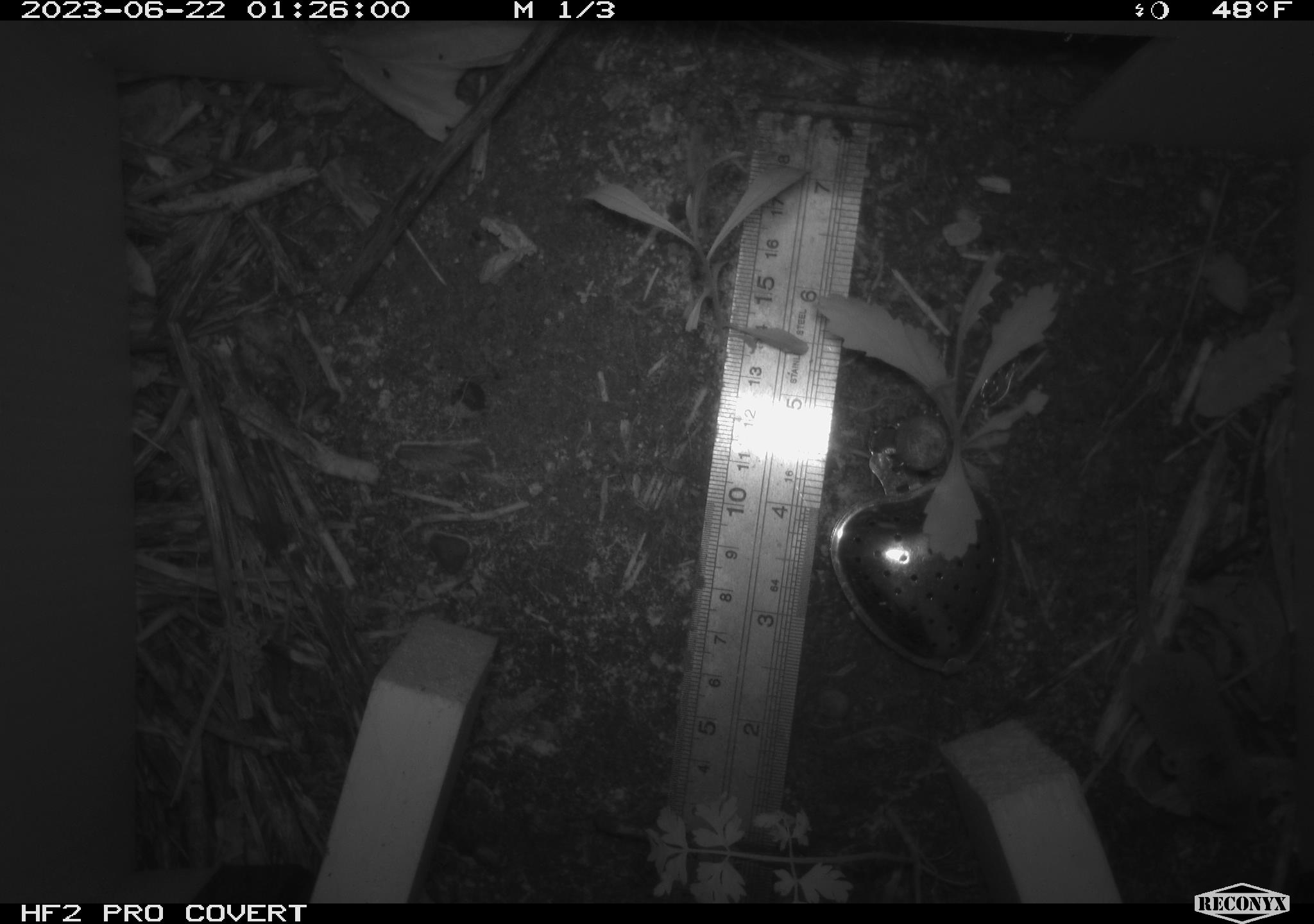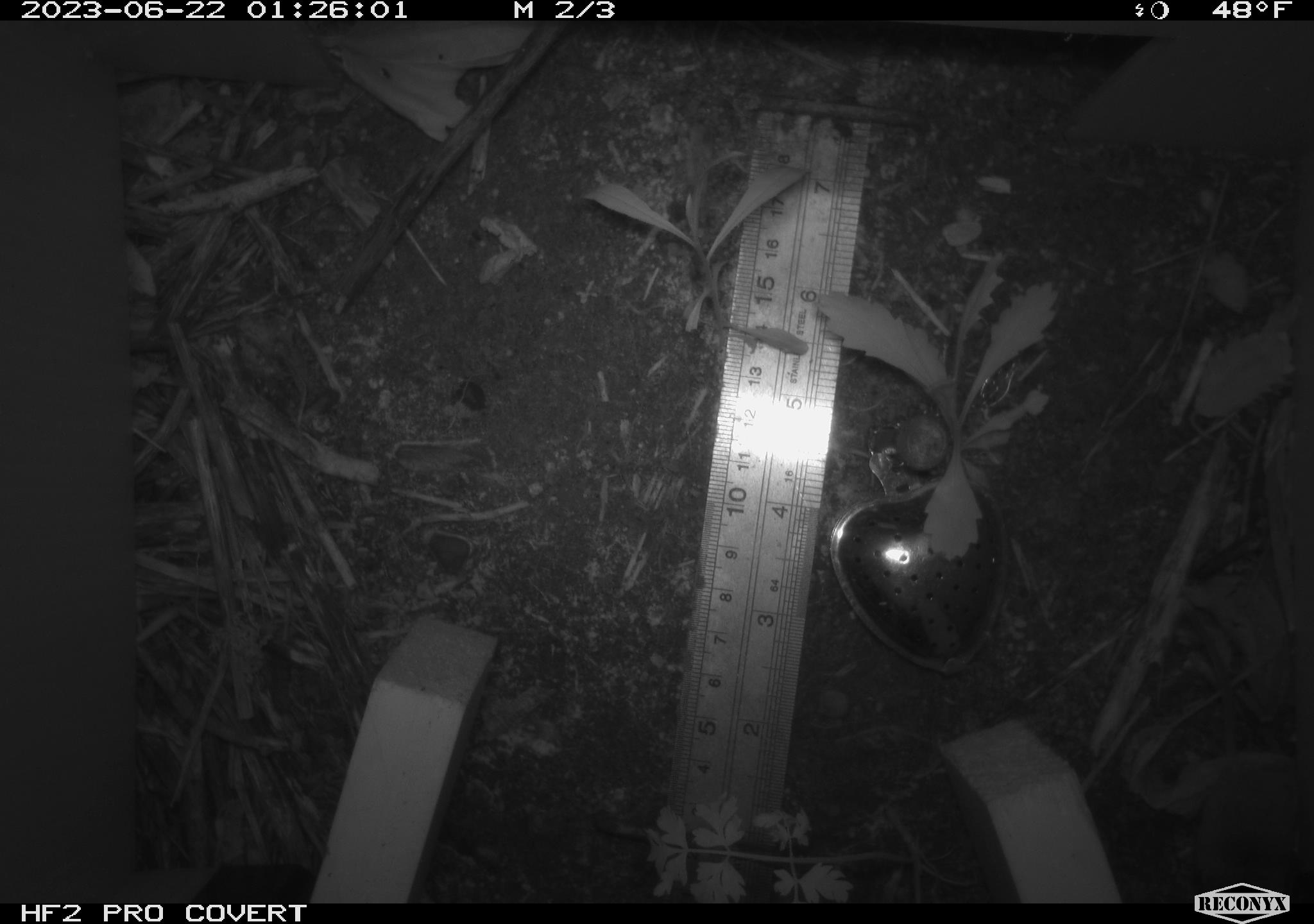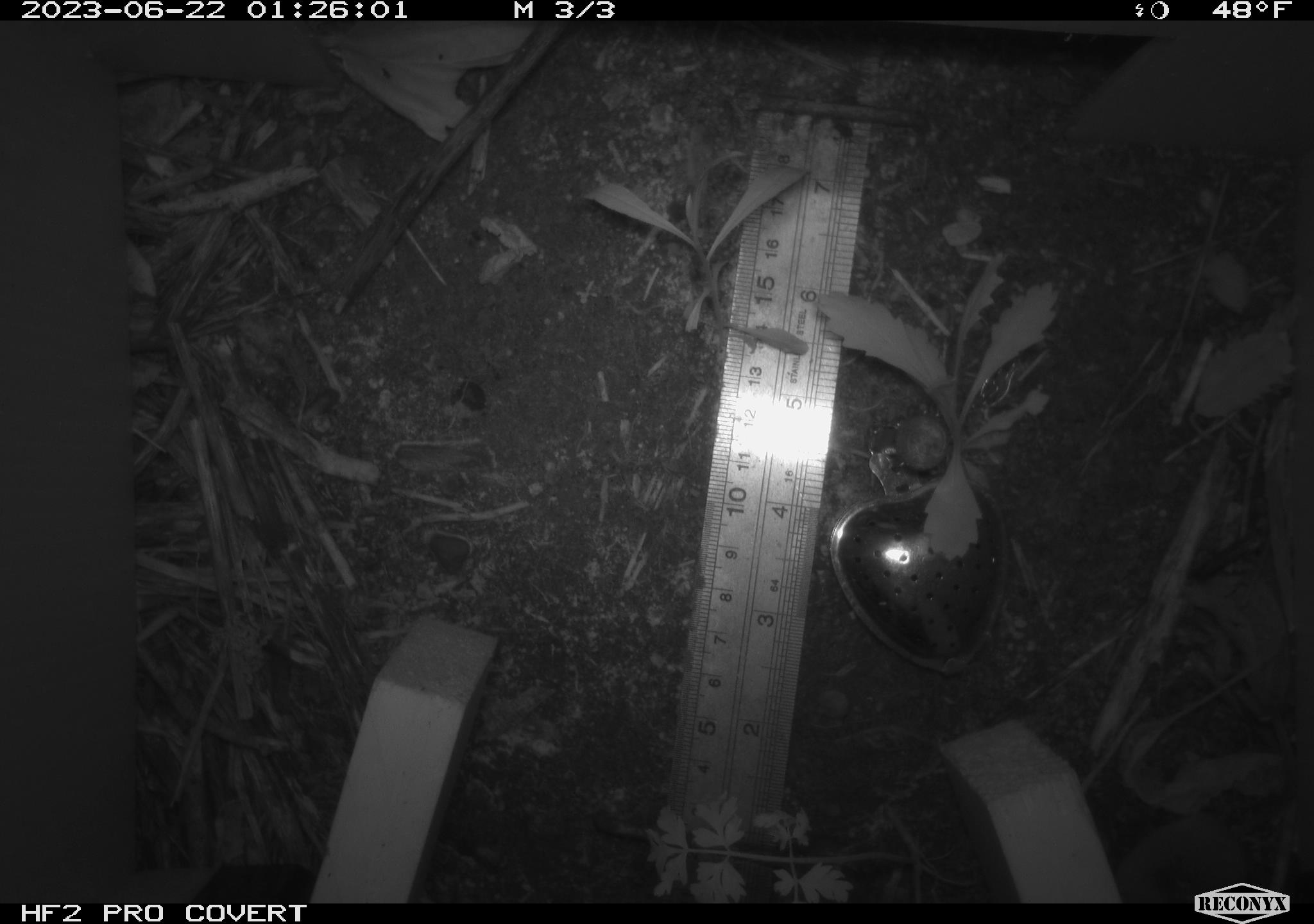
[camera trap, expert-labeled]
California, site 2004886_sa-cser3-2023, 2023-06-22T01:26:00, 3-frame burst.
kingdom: Animalia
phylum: Chordata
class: Mammalia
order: Eulipotyphla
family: Soricidae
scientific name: Soricidae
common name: shrews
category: soricidae family